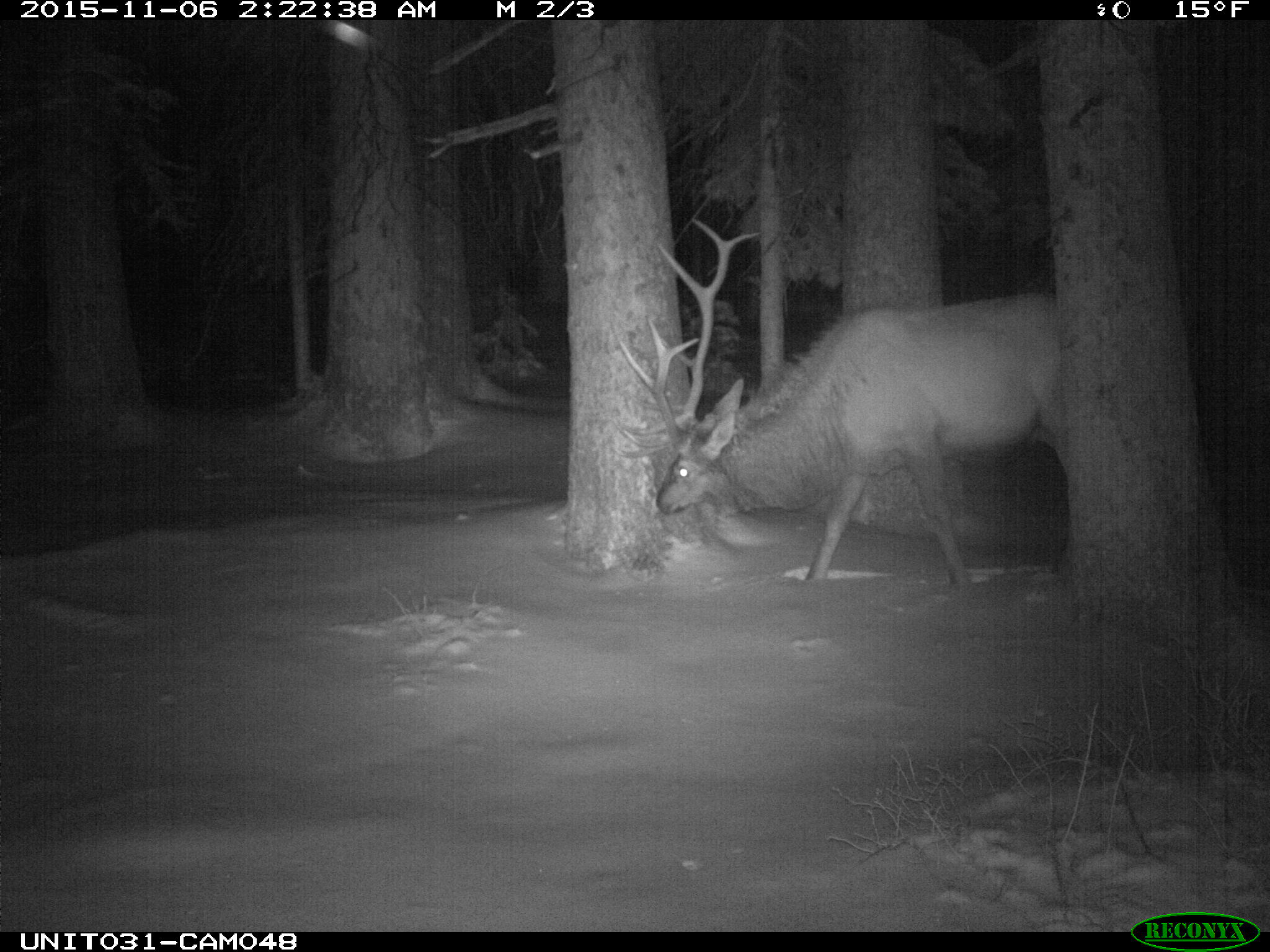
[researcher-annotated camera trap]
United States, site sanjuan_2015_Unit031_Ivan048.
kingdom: Animalia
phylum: Chordata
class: Mammalia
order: Artiodactyla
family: Cervidae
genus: Cervus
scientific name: Cervus elaphus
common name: red deer